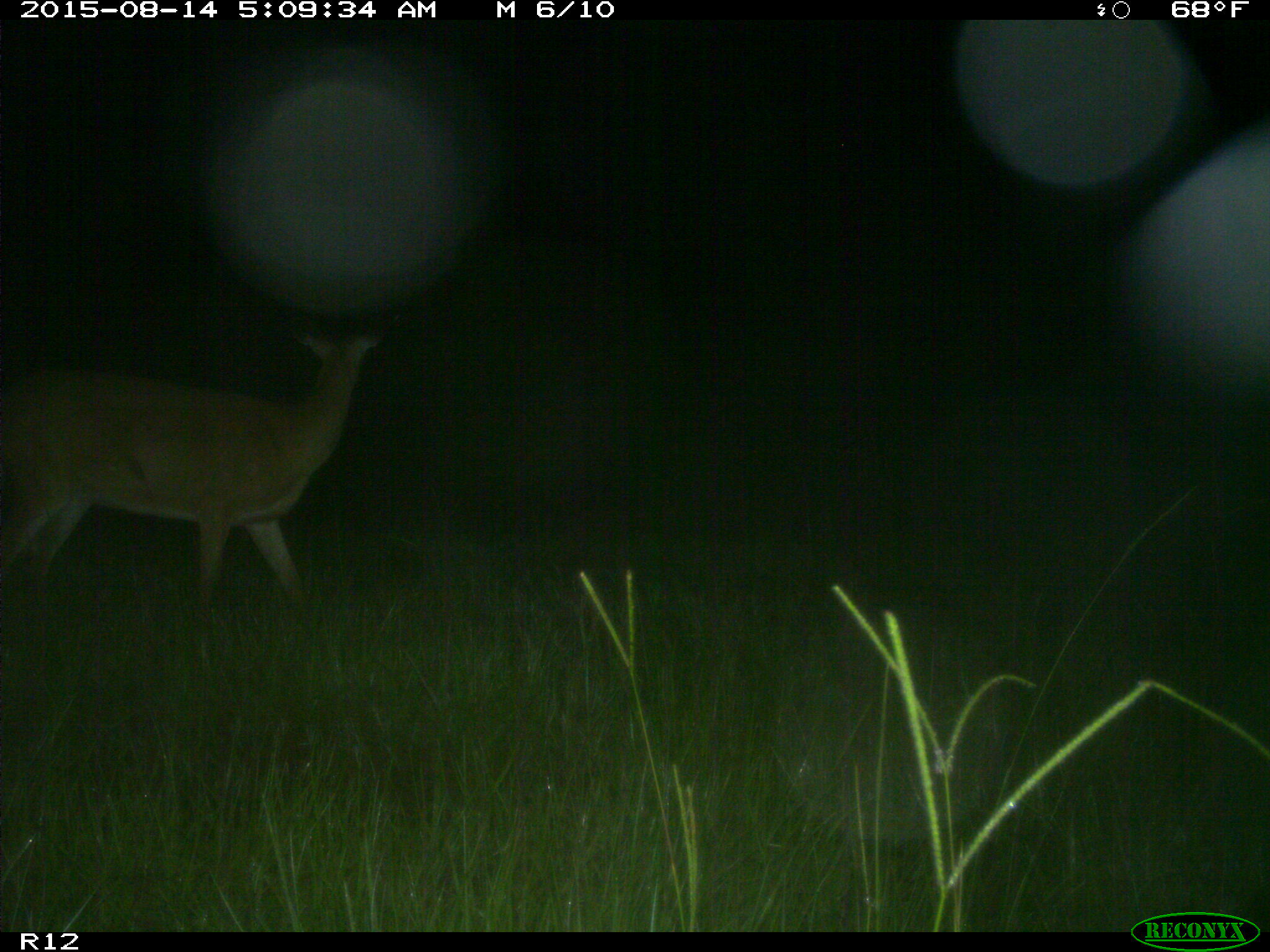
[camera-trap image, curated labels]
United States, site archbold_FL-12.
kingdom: Animalia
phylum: Chordata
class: Mammalia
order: Artiodactyla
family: Cervidae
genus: Odocoileus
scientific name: Odocoileus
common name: deer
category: unidentified deer